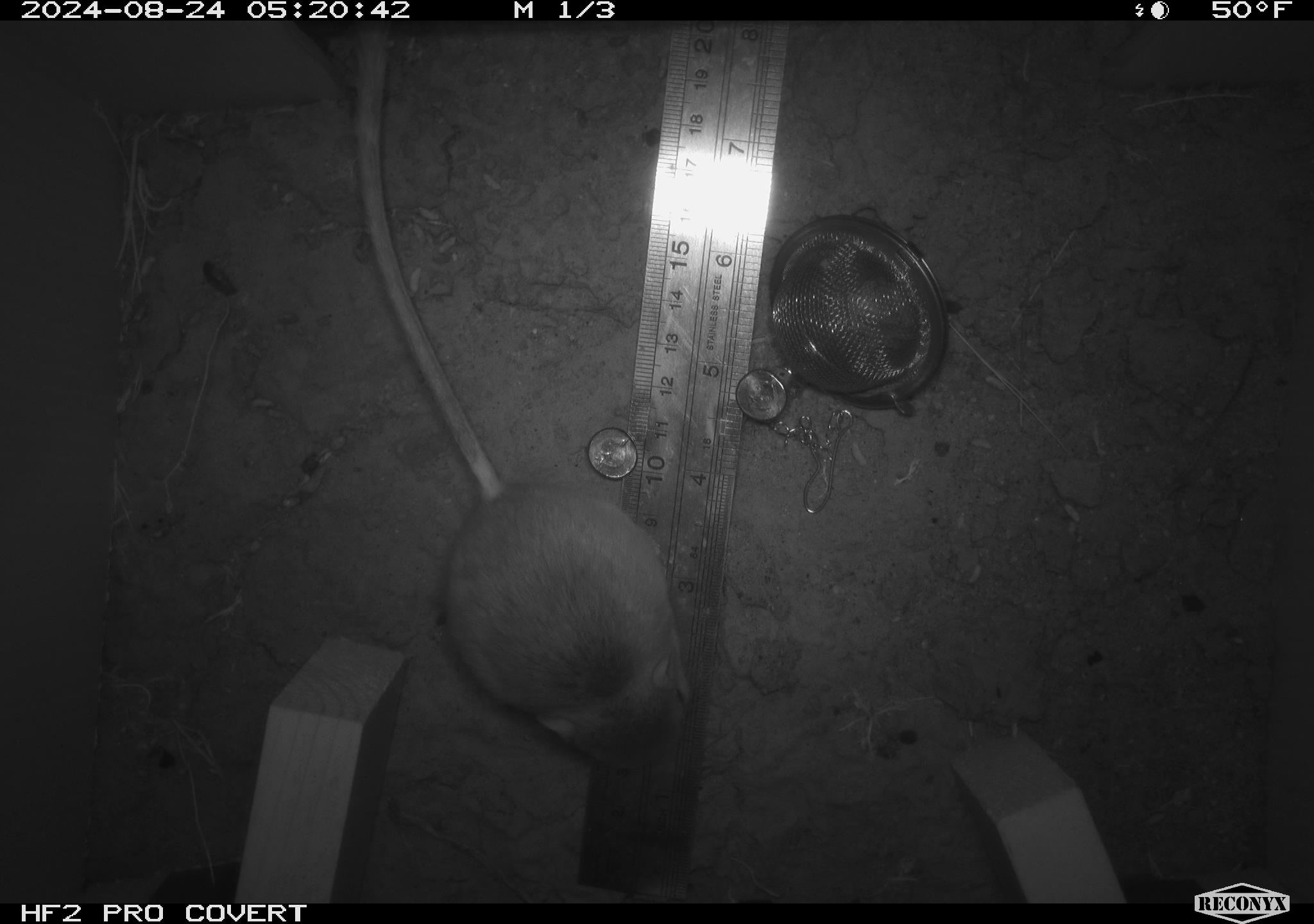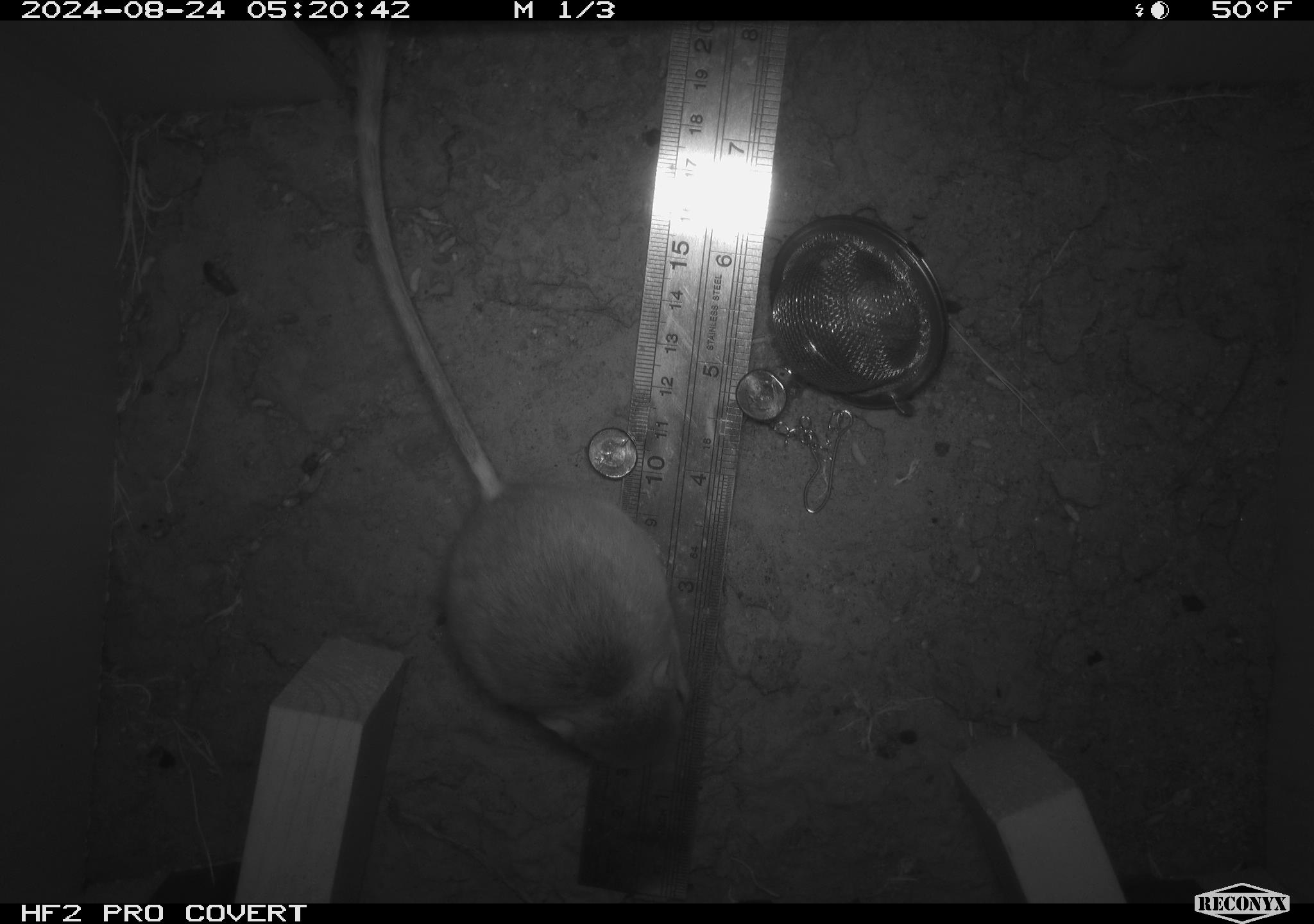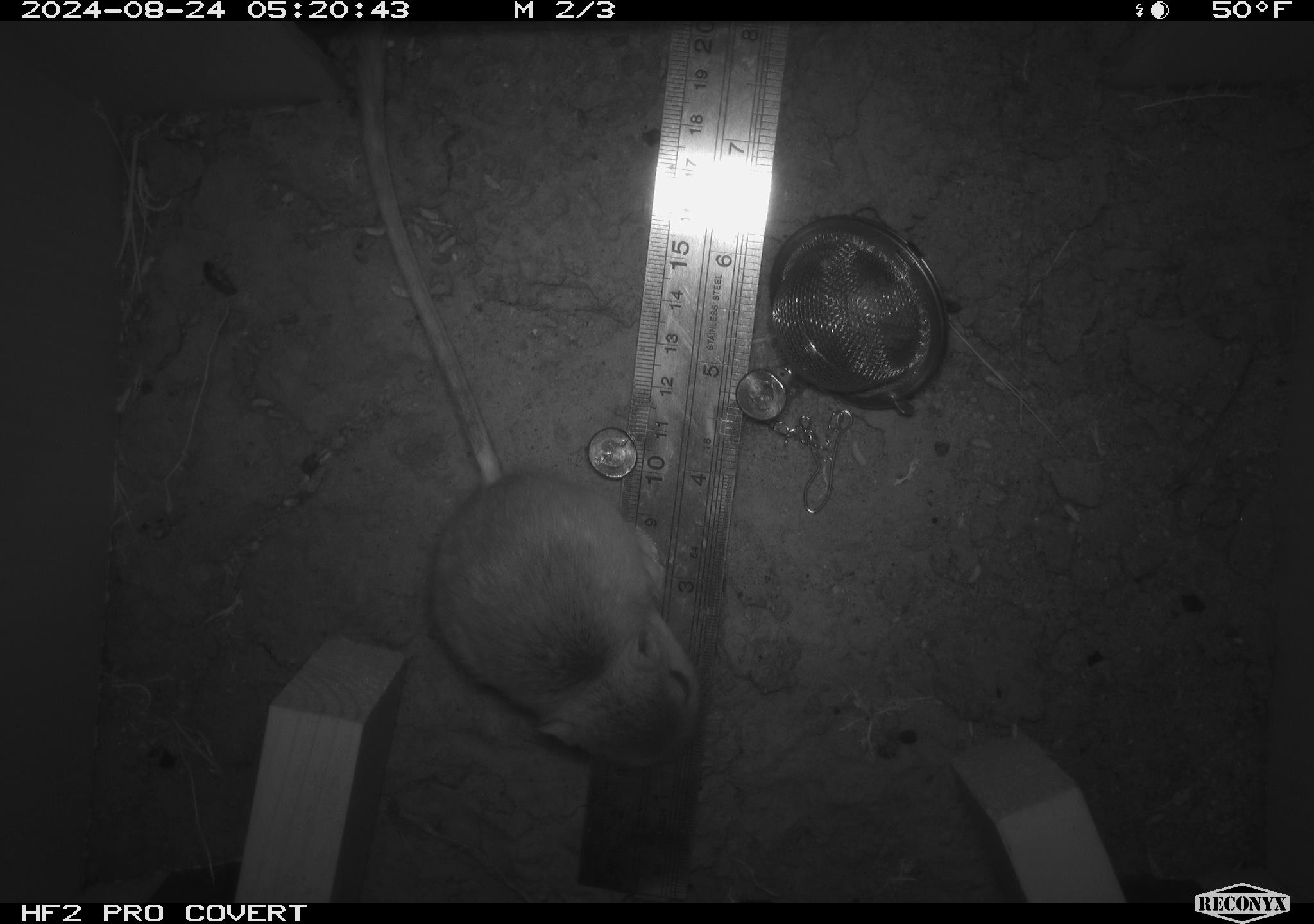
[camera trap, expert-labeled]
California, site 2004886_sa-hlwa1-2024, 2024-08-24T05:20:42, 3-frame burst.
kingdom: Animalia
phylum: Chordata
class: Mammalia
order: Rodentia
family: Heteromyidae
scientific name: Heteromyidae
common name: kangaroo rats and pocket mice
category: heteromyidae family